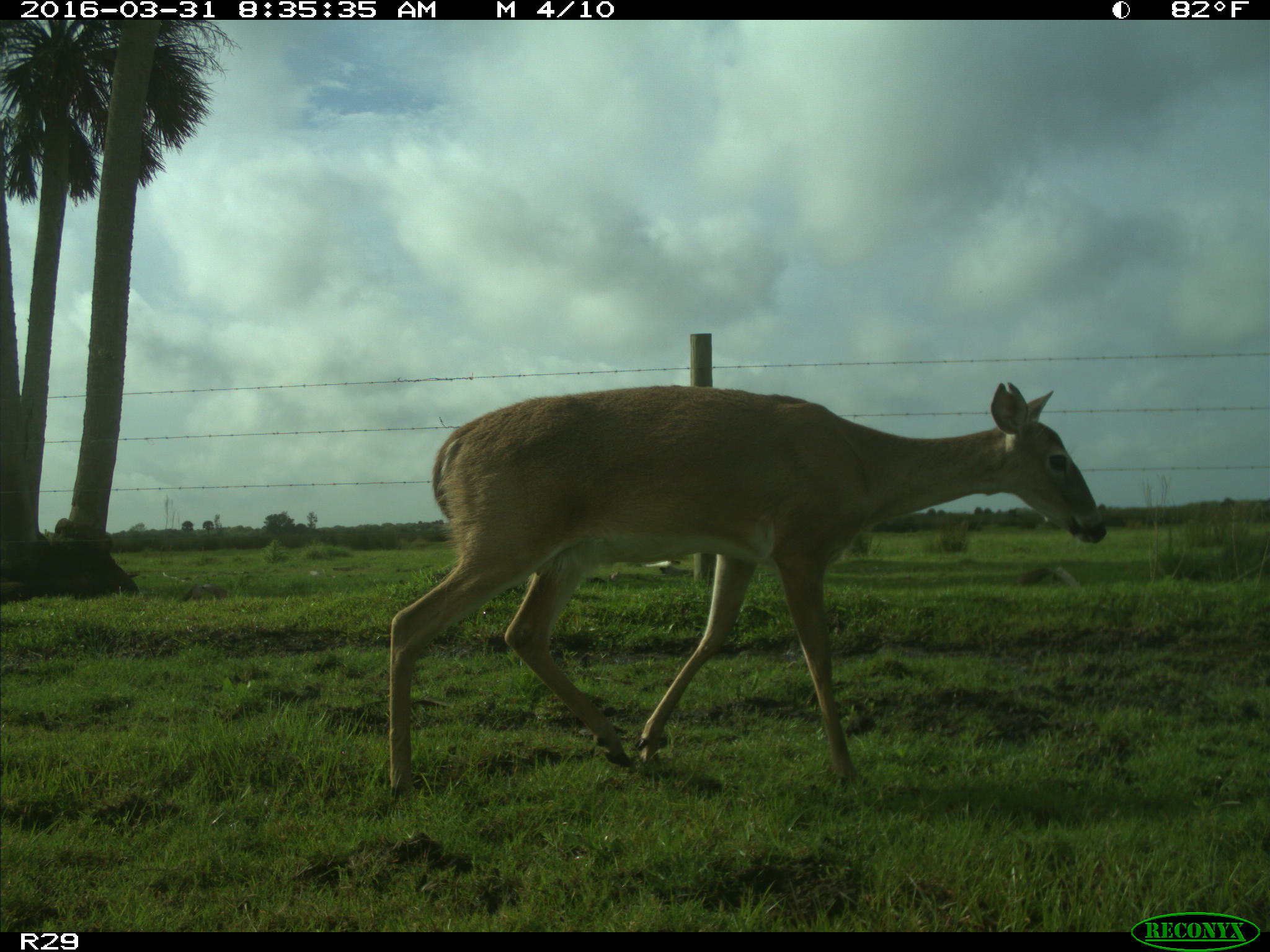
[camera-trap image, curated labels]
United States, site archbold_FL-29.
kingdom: Animalia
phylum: Chordata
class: Mammalia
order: Artiodactyla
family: Cervidae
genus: Odocoileus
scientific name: Odocoileus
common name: deer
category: unidentified deer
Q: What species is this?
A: Unidentified deer (deer) (Odocoileus).